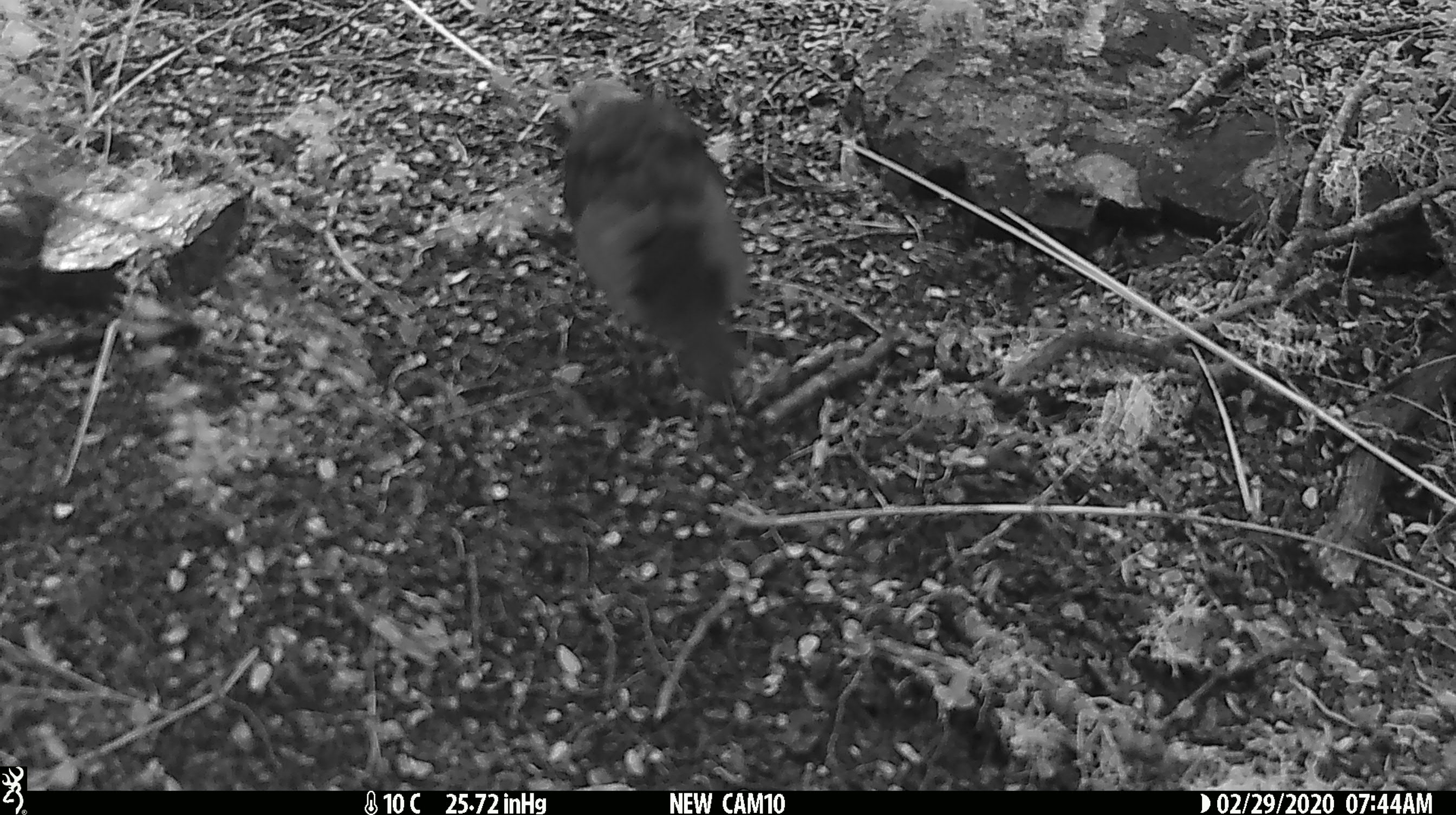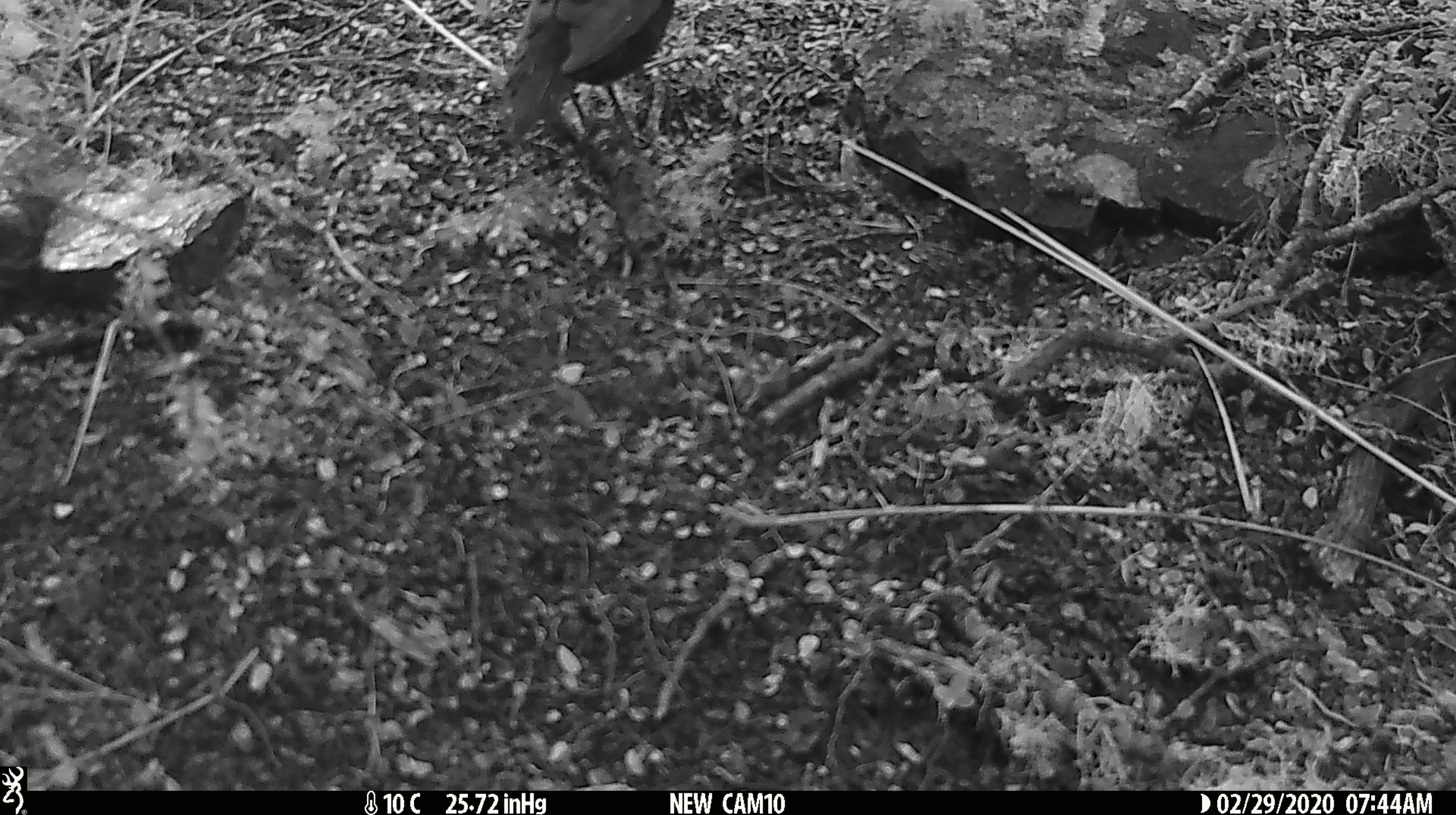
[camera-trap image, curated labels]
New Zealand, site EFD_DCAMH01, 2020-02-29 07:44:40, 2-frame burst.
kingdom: Animalia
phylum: Chordata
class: Aves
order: Passeriformes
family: Turdidae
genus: Turdus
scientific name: Turdus merula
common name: eurasian blackbird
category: blackbird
Blackbird (eurasian blackbird) (Turdus merula).